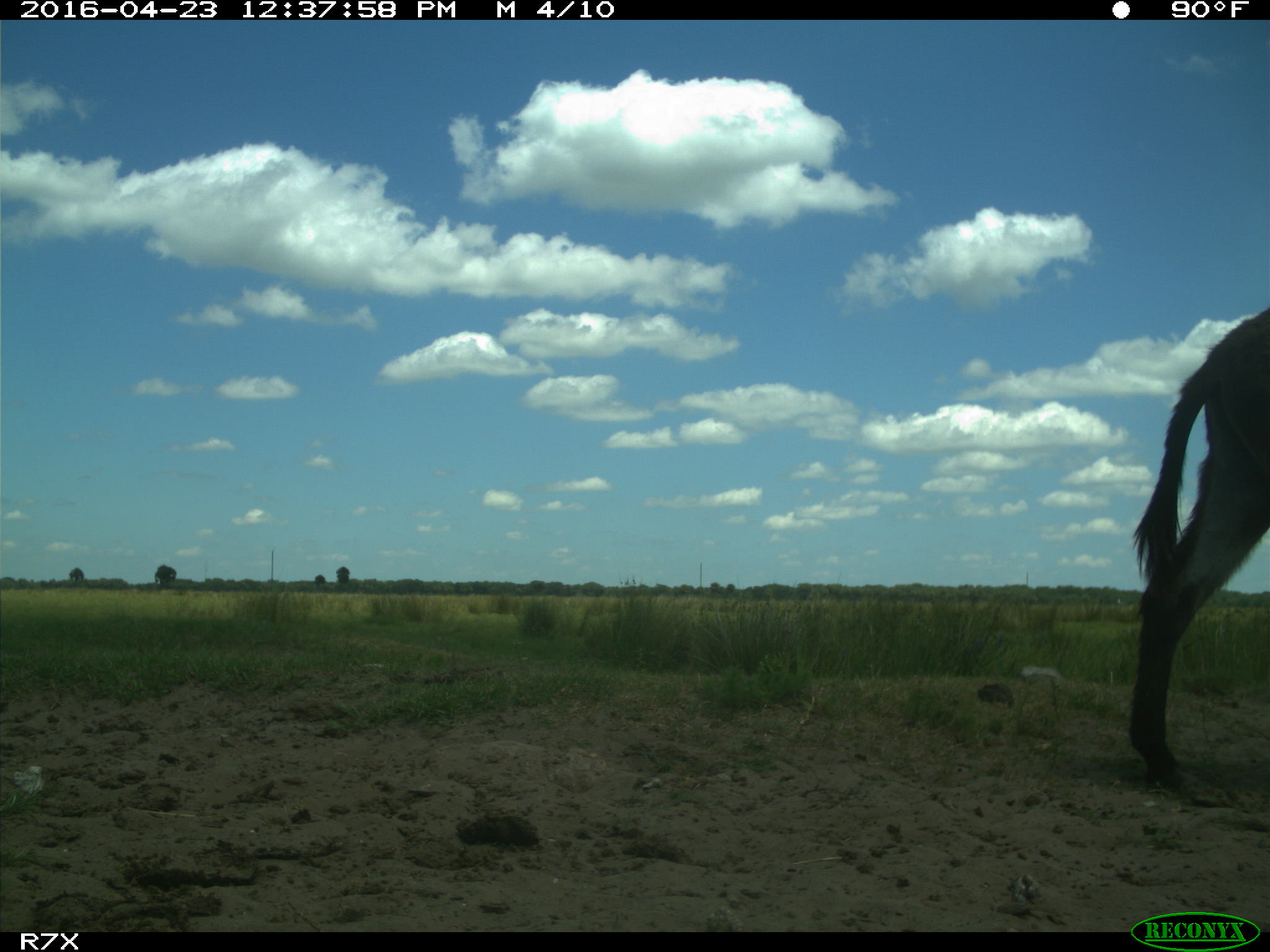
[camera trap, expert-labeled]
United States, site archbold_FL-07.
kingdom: Animalia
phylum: Chordata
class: Mammalia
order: Artiodactyla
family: Bovidae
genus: Bos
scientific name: Bos taurus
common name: domestic cow